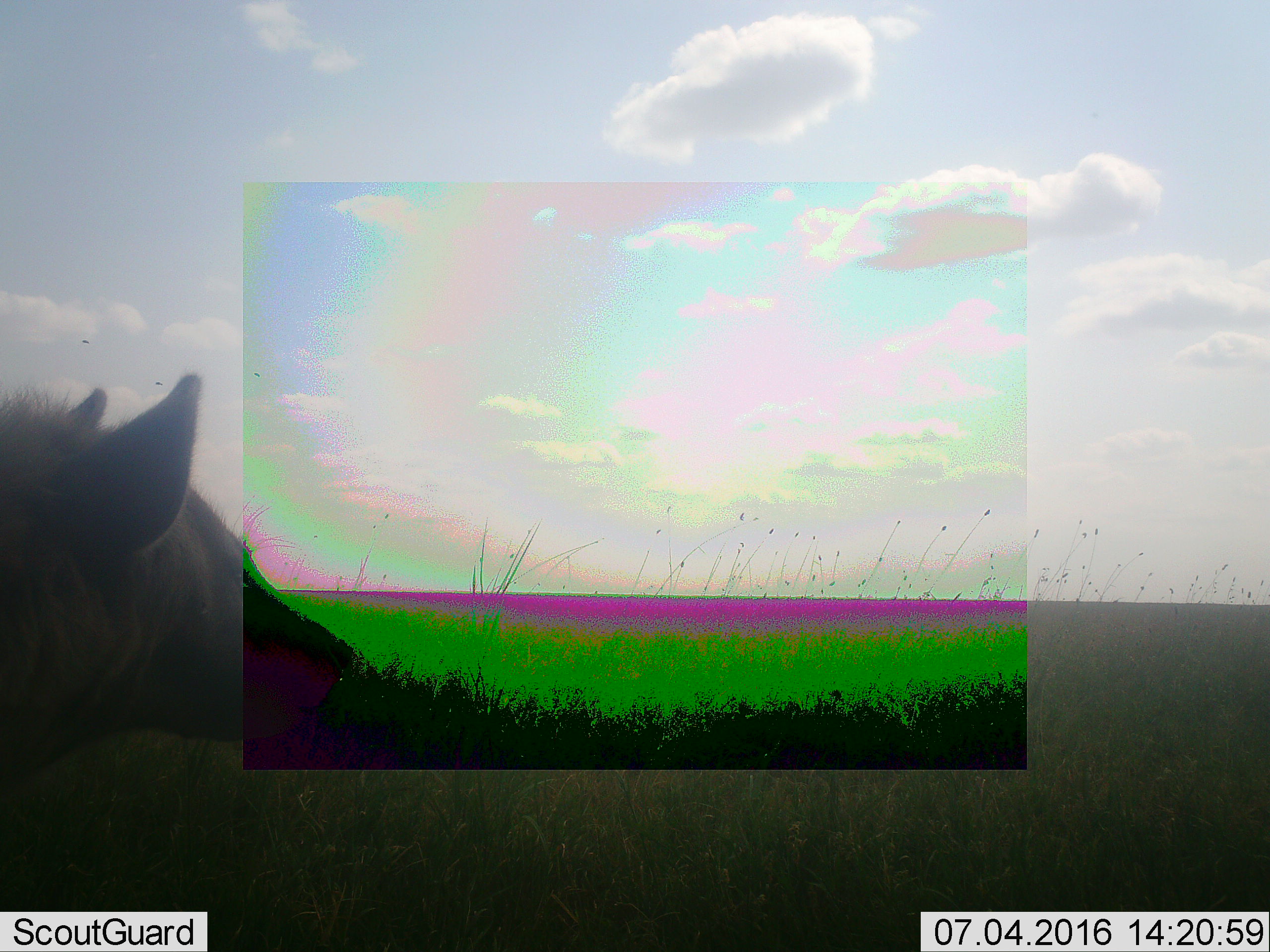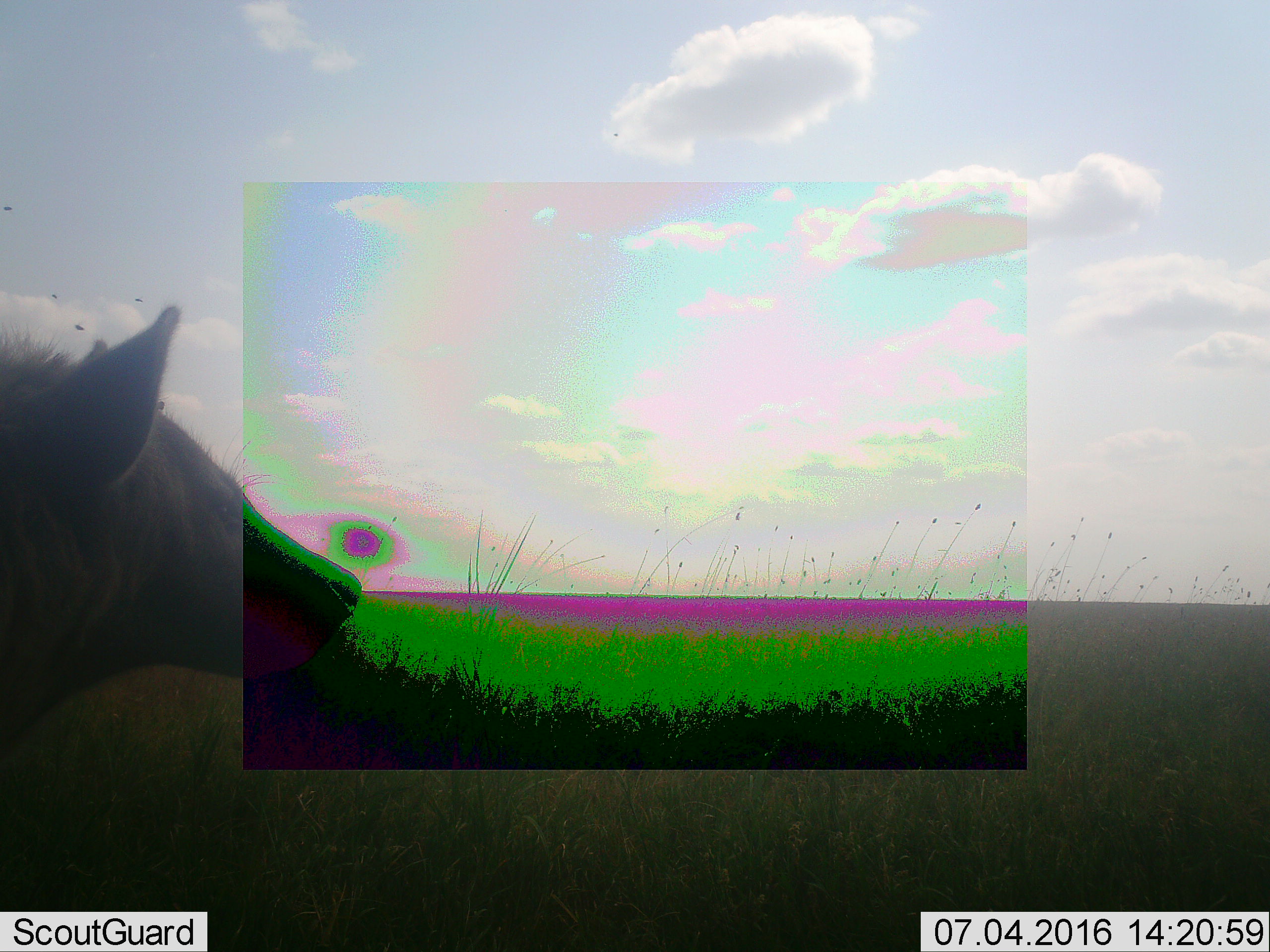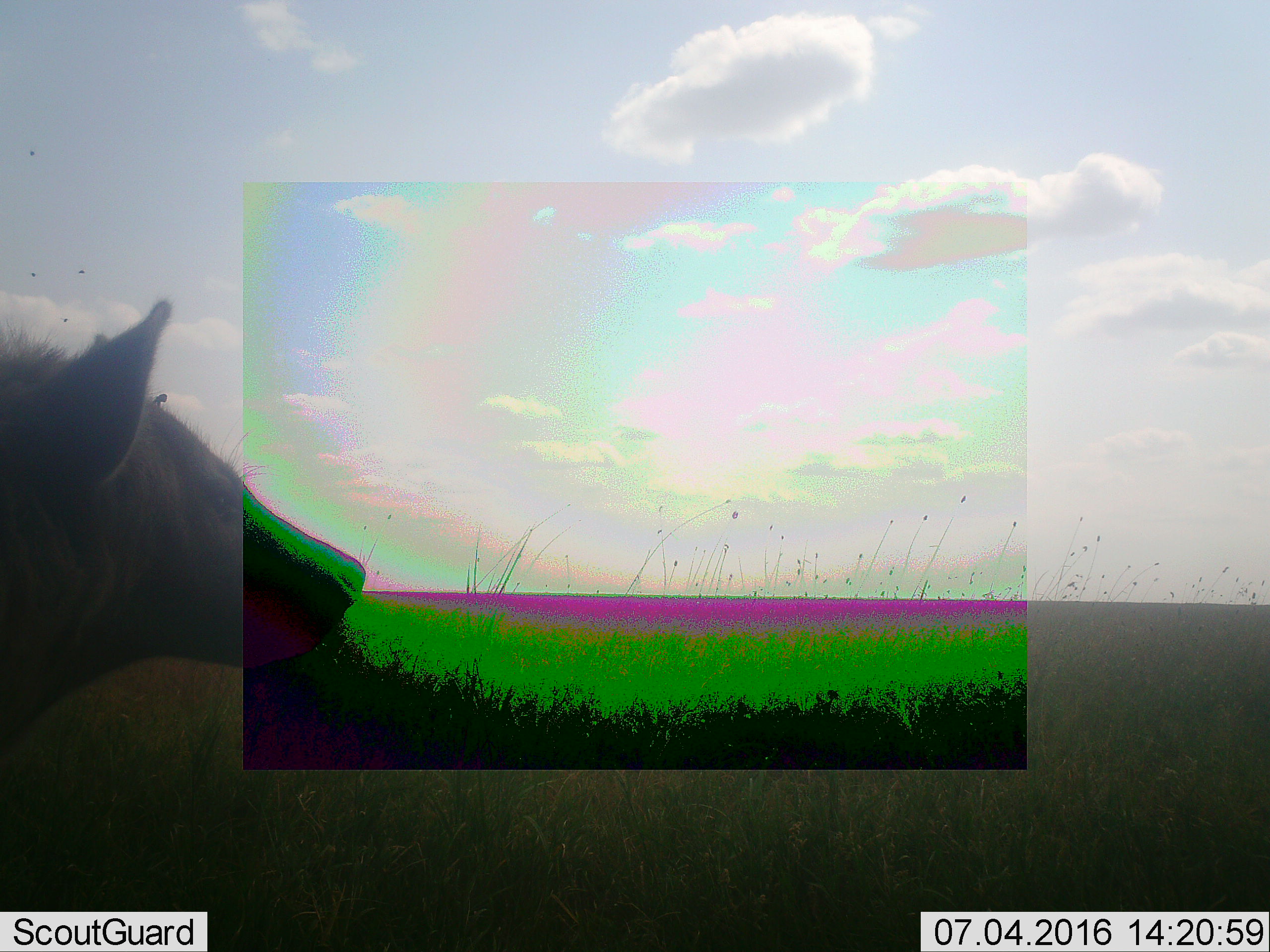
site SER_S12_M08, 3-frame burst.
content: unidentified animal